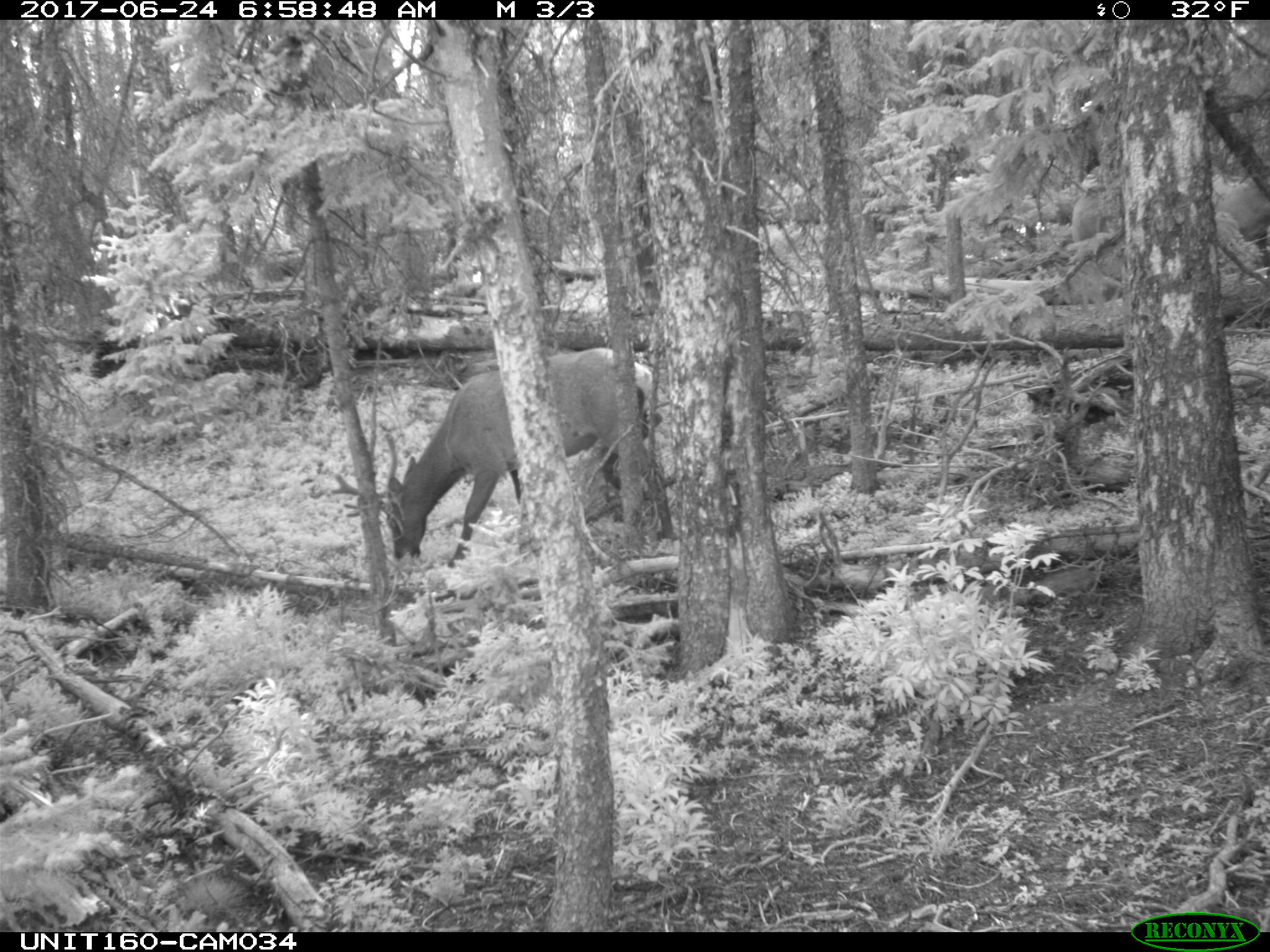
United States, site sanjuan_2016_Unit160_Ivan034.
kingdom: Animalia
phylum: Chordata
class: Mammalia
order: Artiodactyla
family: Cervidae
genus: Cervus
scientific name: Cervus elaphus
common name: red deer